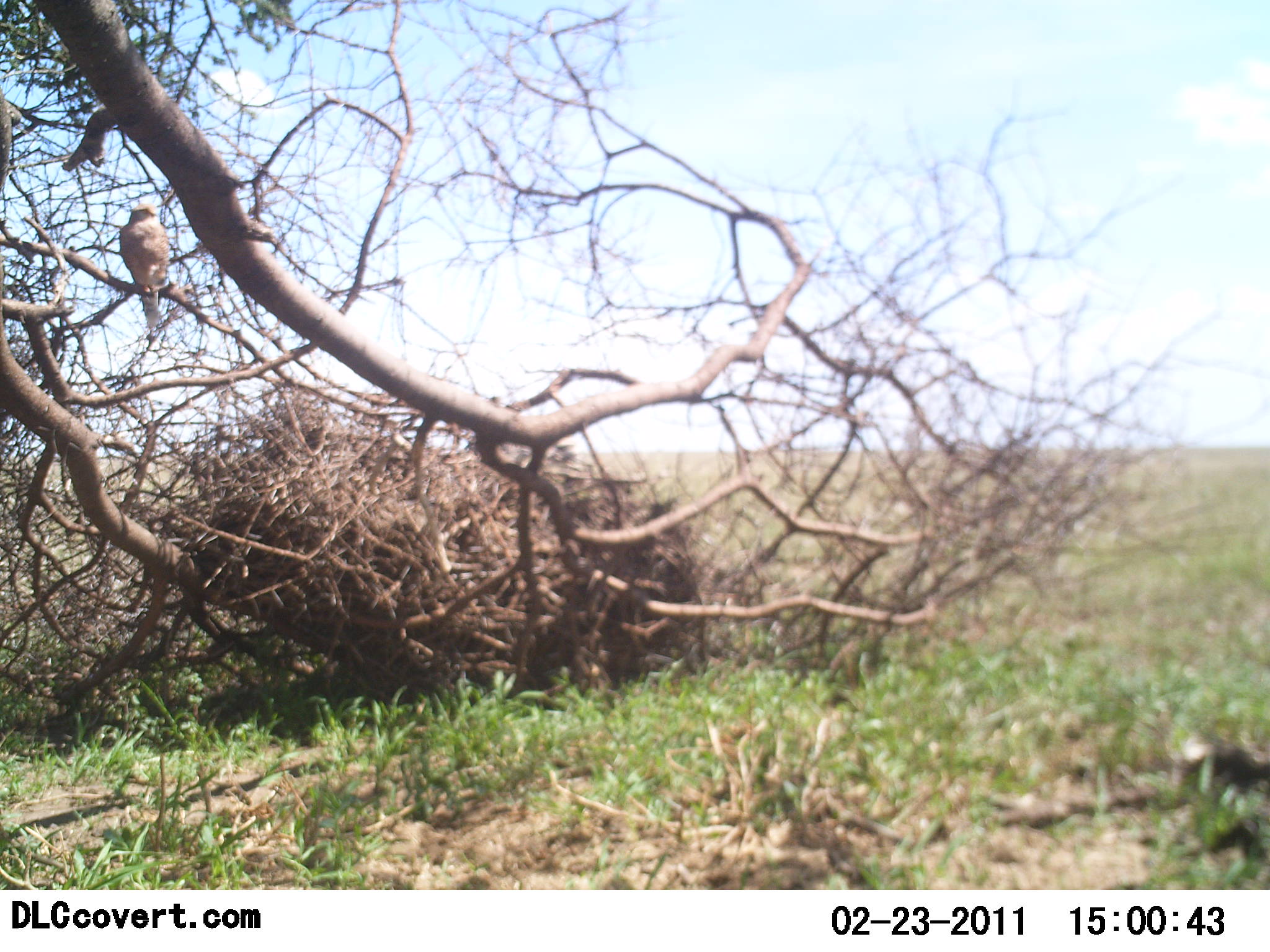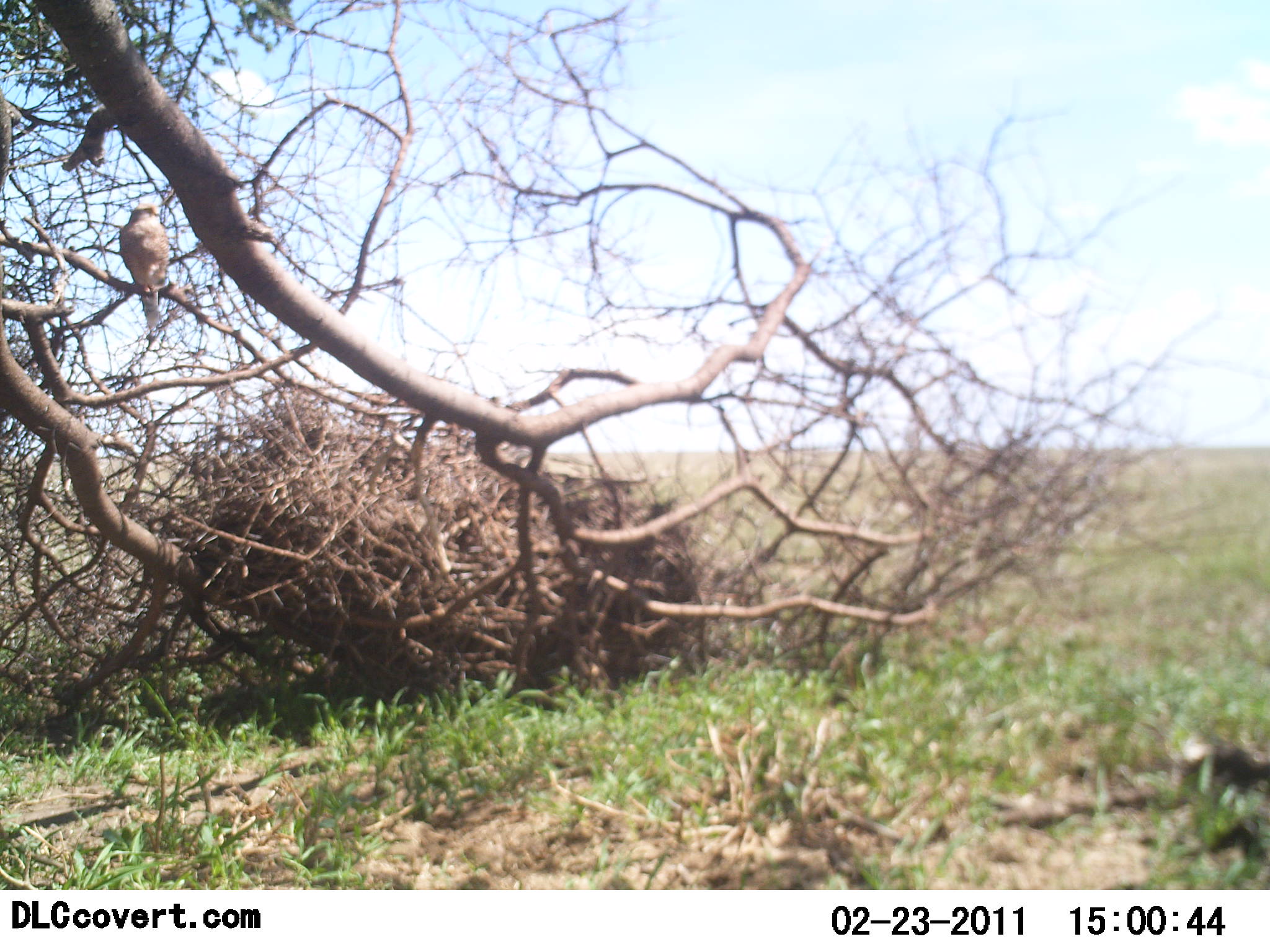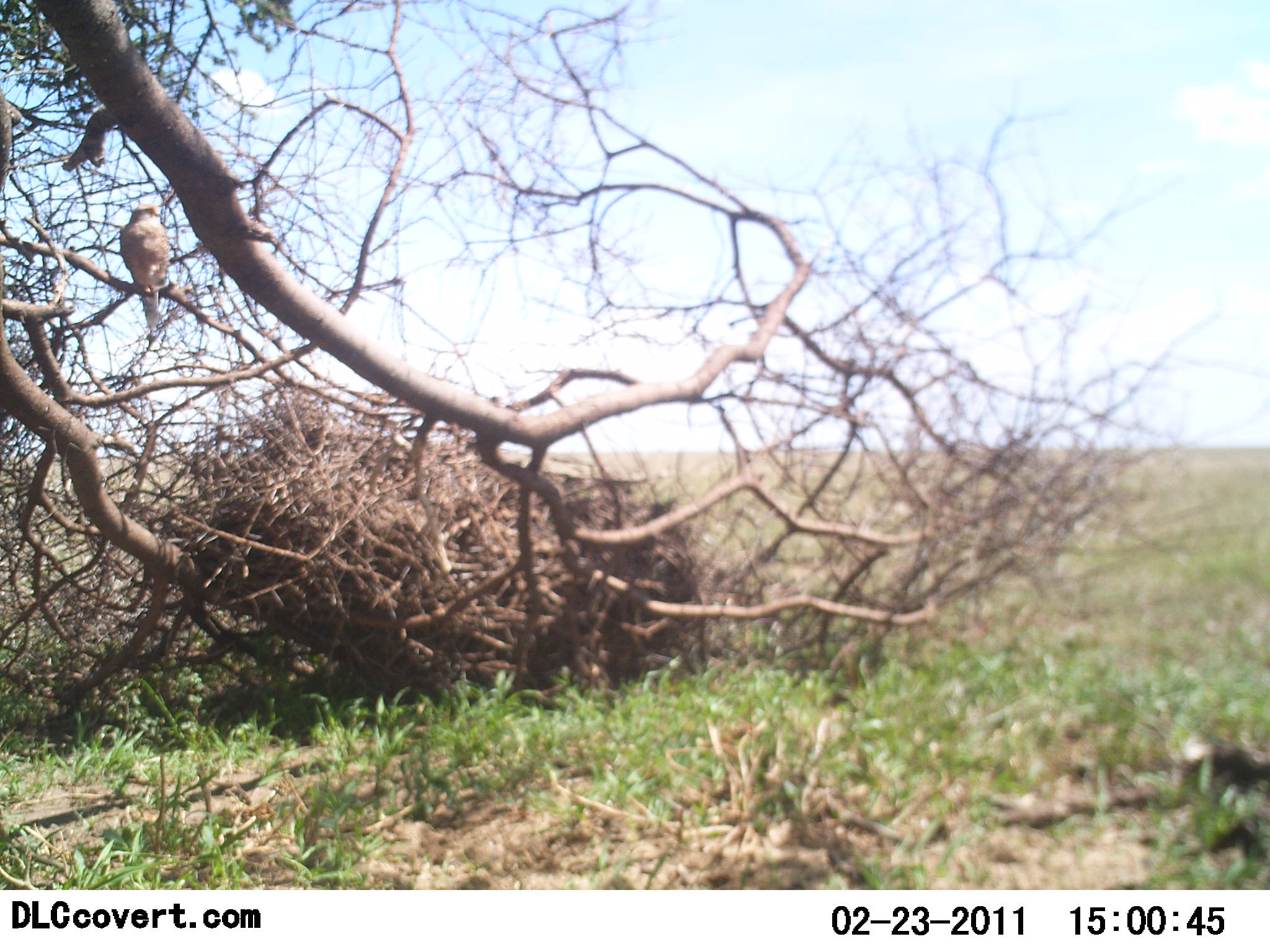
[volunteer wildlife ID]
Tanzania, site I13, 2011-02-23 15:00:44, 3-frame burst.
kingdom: Animalia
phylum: Chordata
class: Aves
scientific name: Aves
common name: bird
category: otherbird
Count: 1.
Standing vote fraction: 25%.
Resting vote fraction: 75%.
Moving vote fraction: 0%.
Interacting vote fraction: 0%.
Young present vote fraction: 0%.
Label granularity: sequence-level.